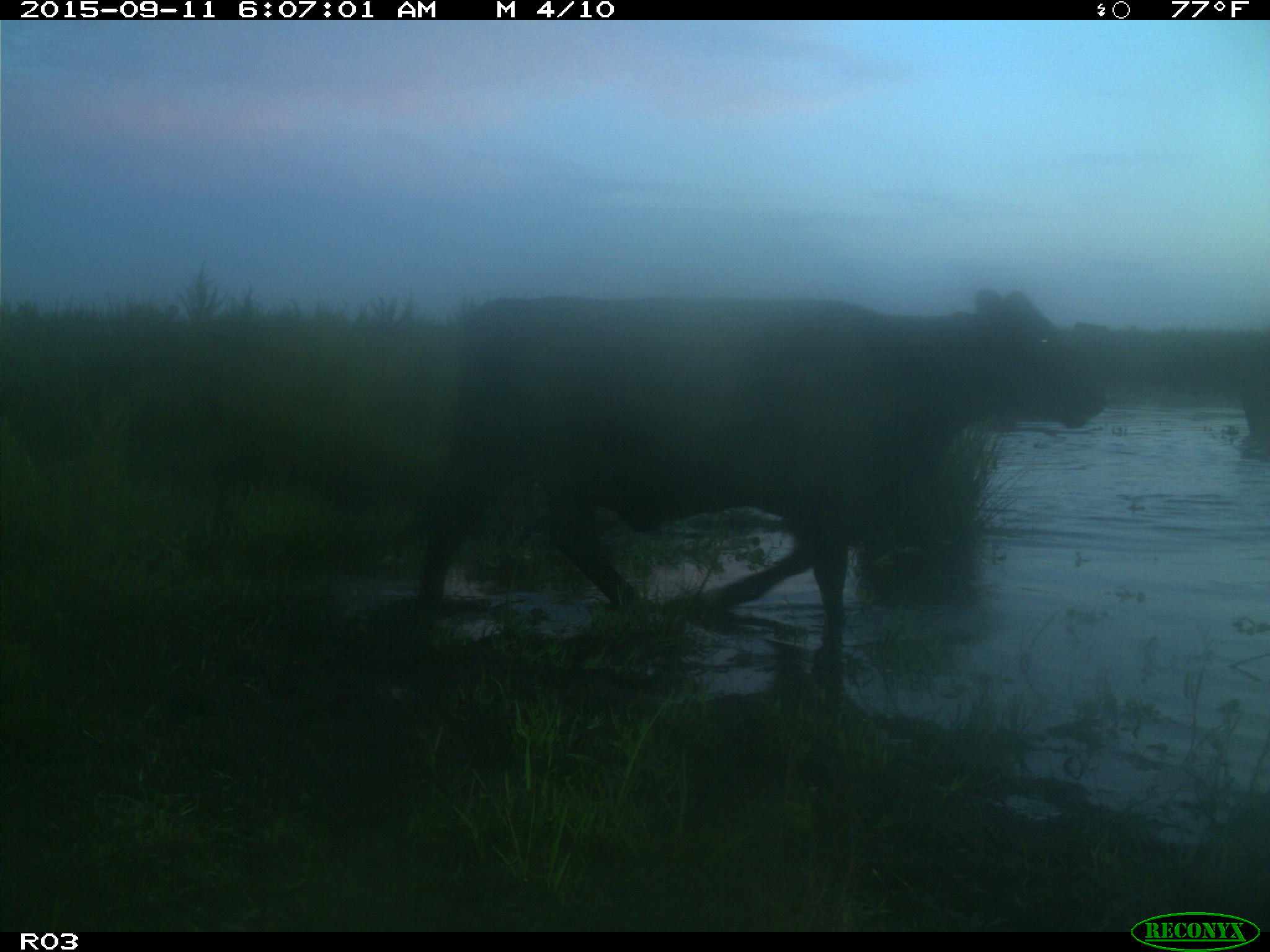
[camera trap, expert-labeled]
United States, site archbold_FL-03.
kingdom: Animalia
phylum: Chordata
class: Mammalia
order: Artiodactyla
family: Bovidae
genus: Bos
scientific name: Bos taurus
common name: domestic cow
Bos taurus (domestic cow).